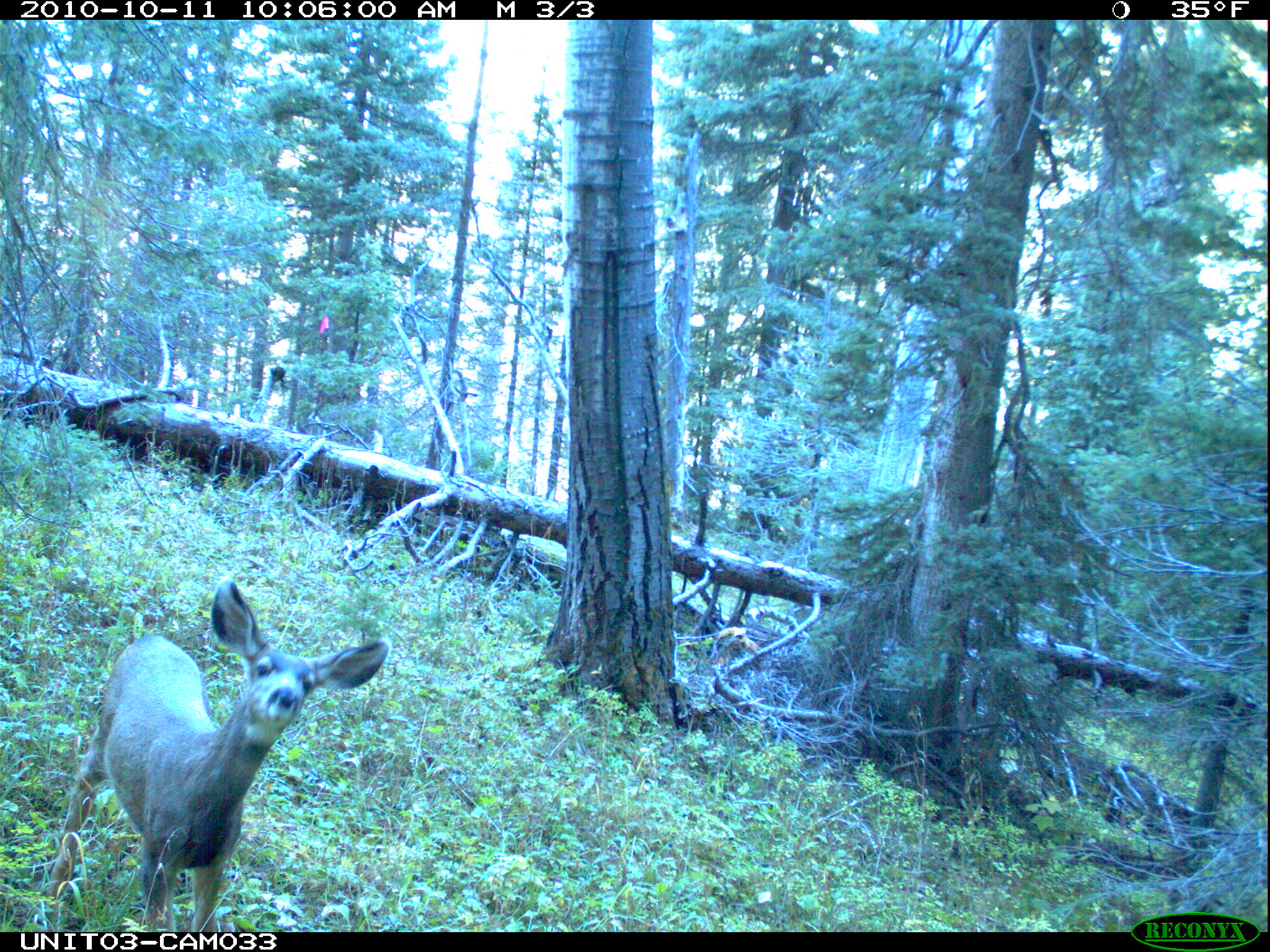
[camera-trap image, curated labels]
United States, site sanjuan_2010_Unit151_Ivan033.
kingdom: Animalia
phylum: Chordata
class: Mammalia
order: Artiodactyla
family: Cervidae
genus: Odocoileus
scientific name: Odocoileus hemionus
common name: mule deer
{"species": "Odocoileus hemionus (mule deer)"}